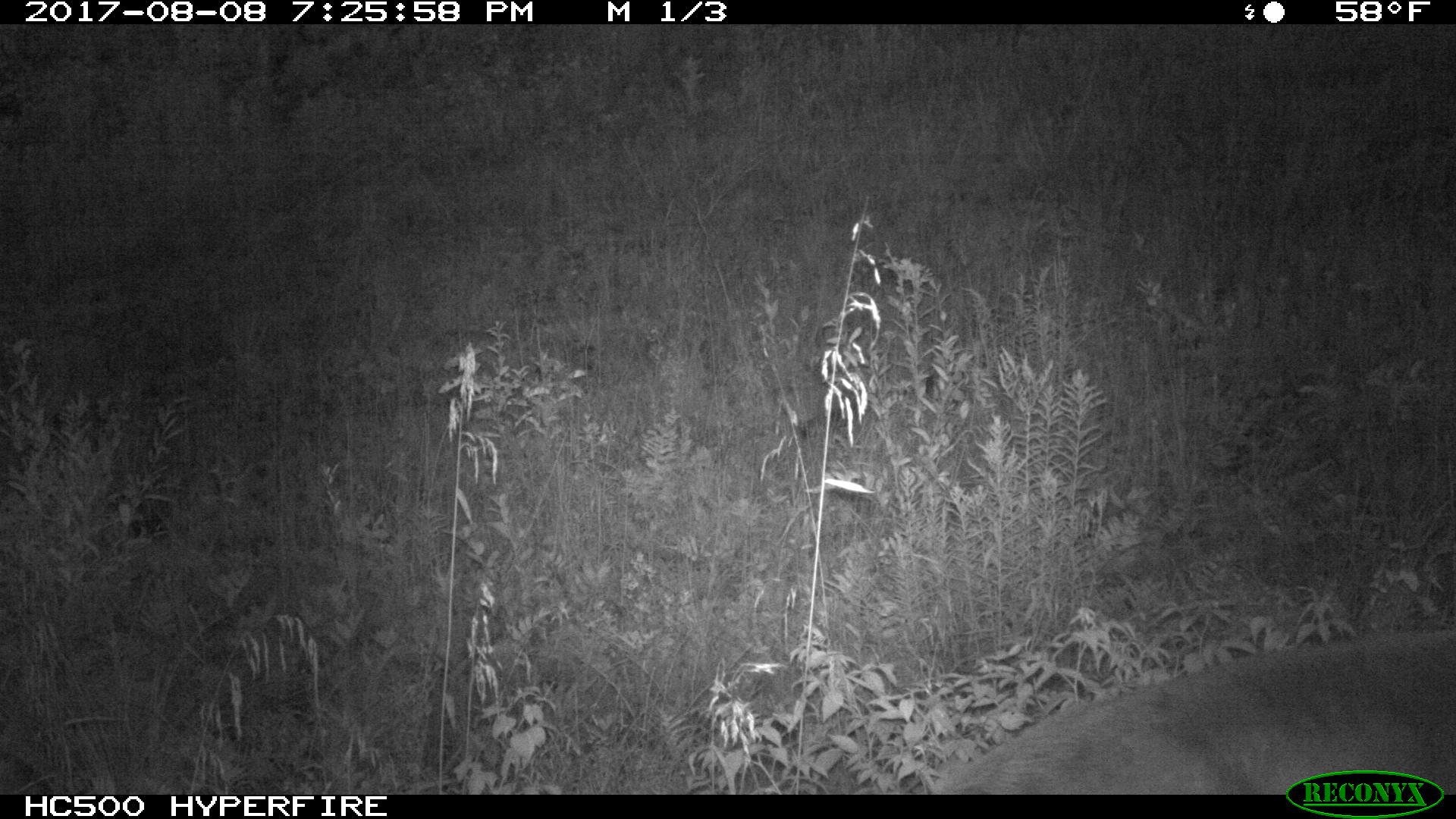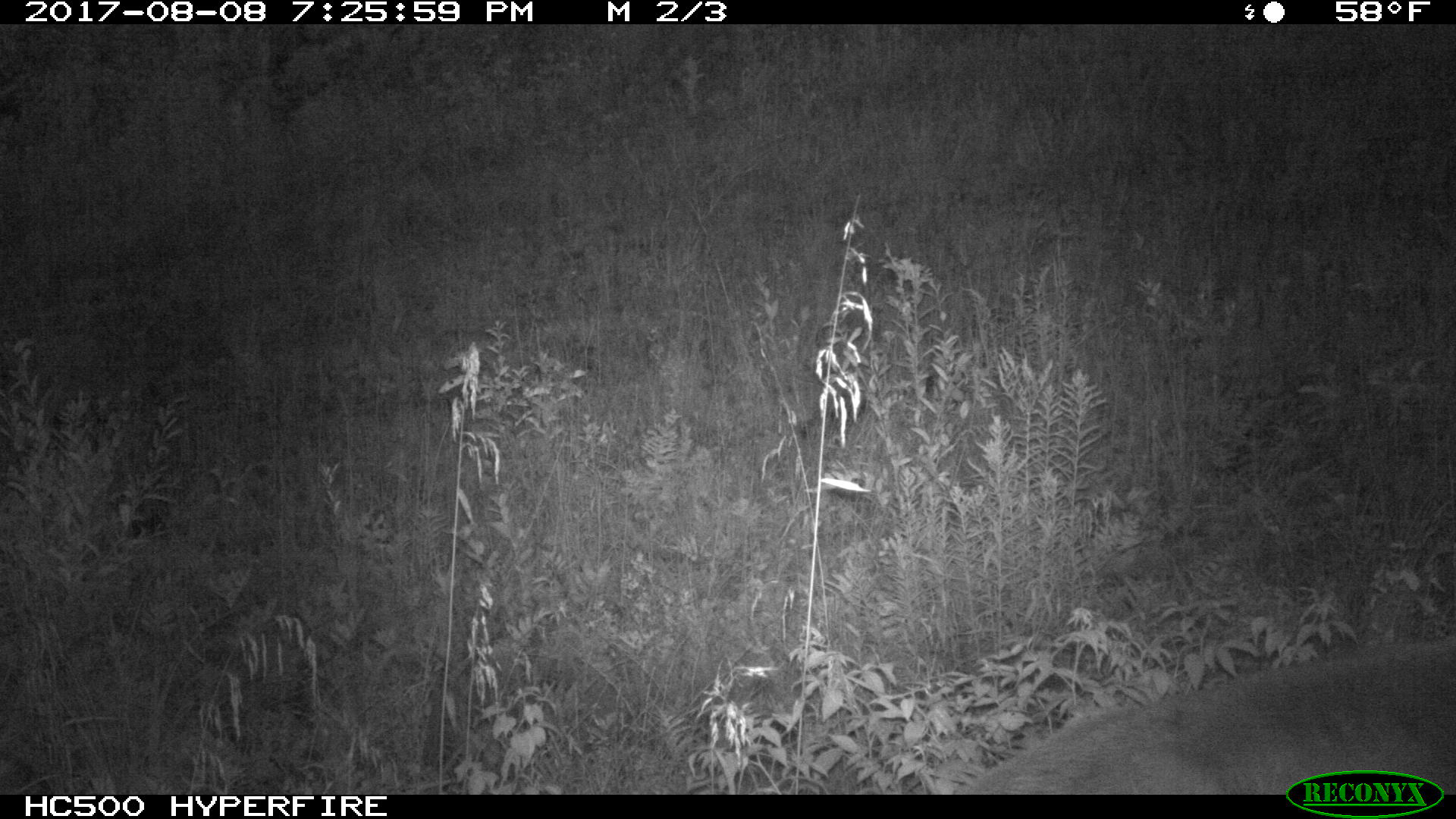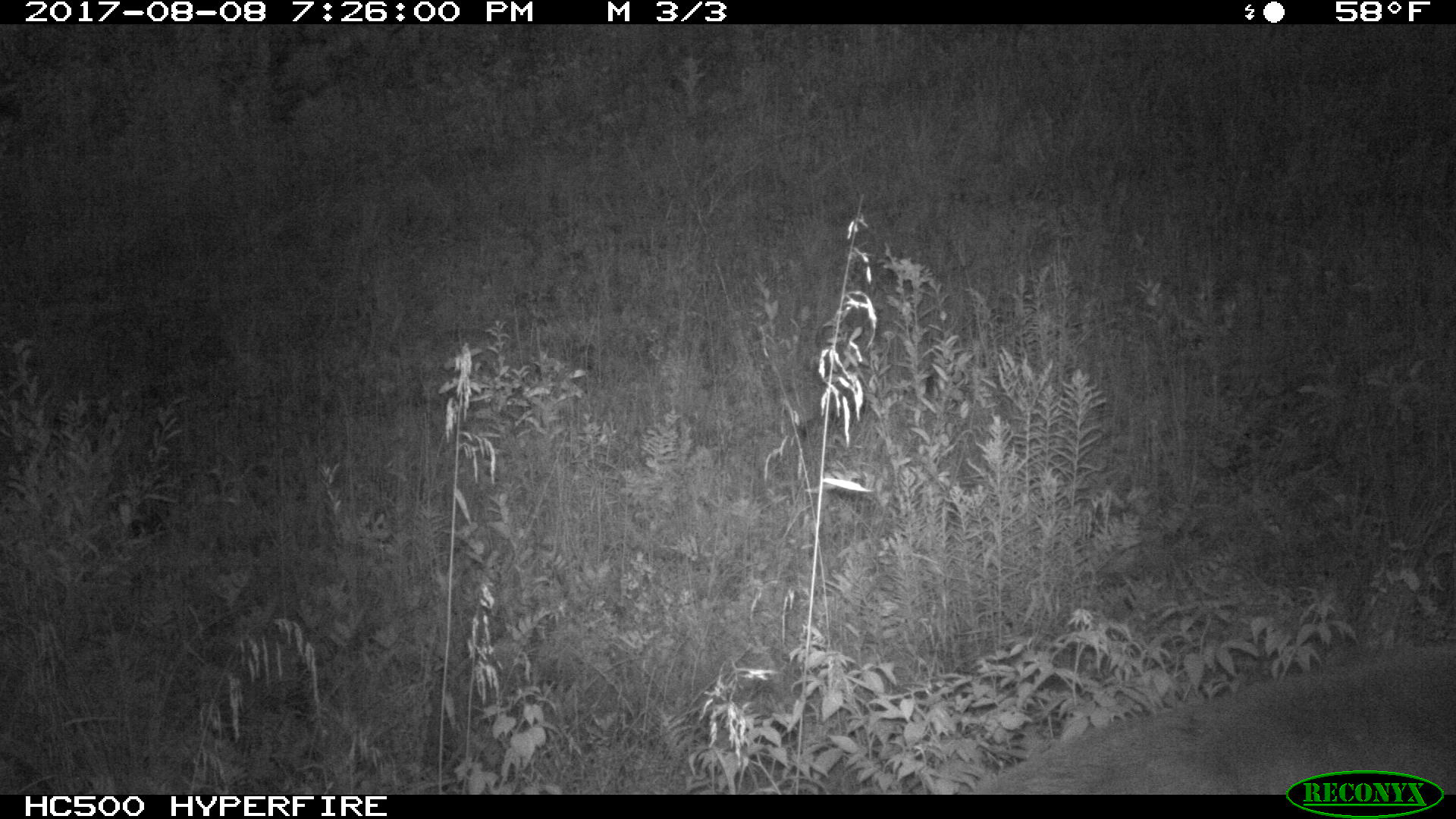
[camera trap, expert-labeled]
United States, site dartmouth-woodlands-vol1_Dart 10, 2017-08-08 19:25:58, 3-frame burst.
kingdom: Animalia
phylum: Chordata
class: Mammalia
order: Artiodactyla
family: Cervidae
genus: Odocoileus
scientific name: Odocoileus virginianus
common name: white-tailed deer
White-tailed deer (Odocoileus virginianus).